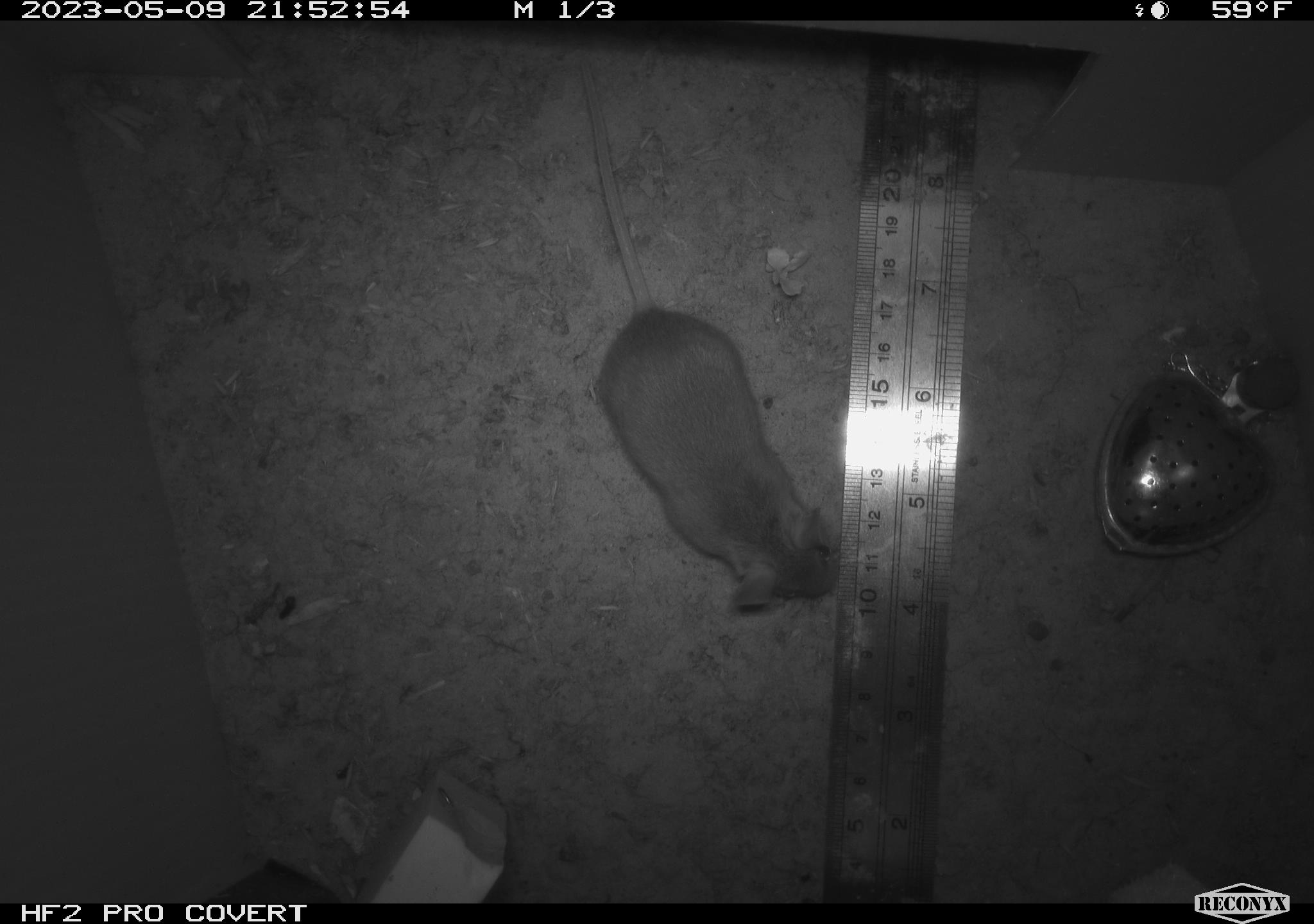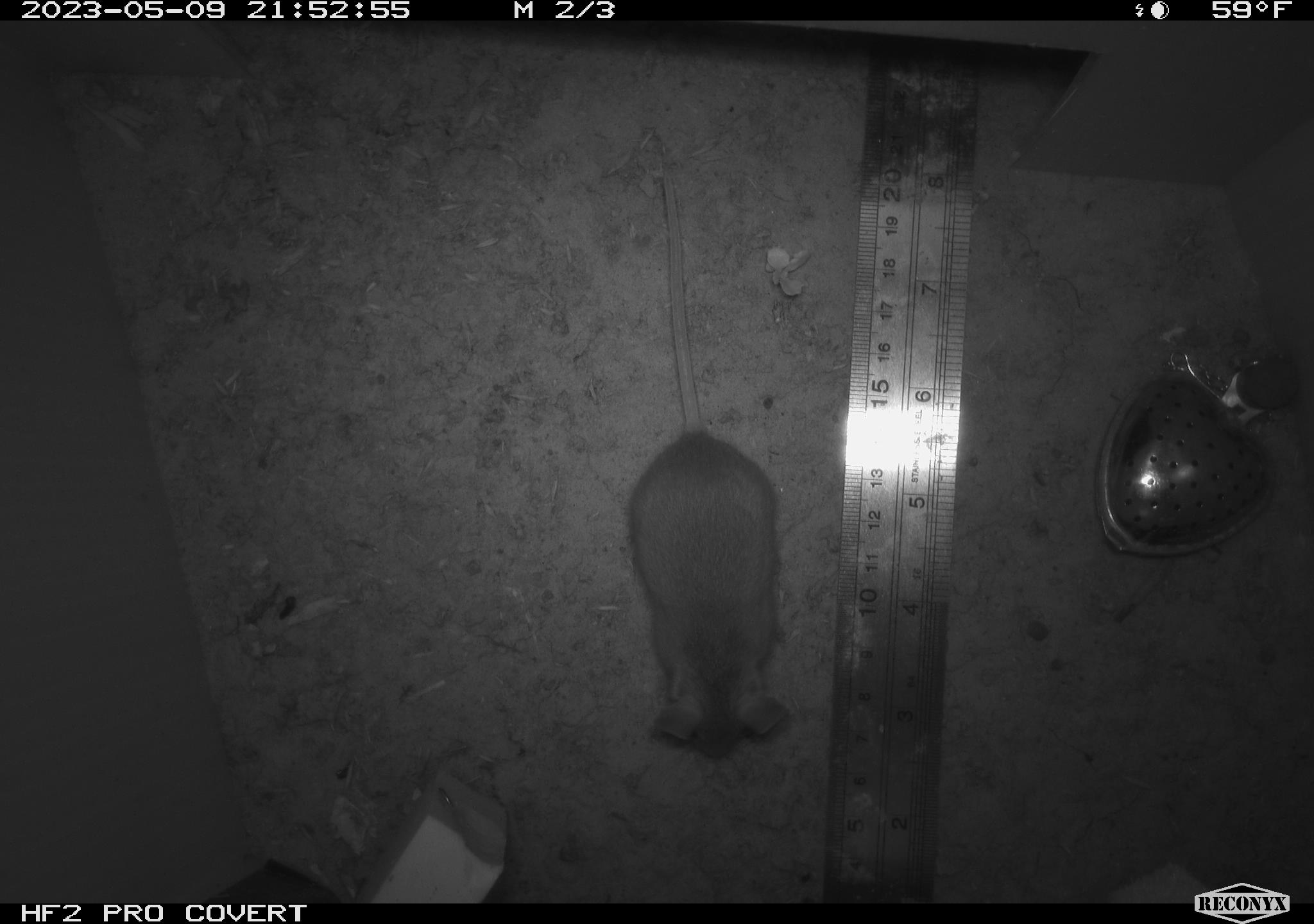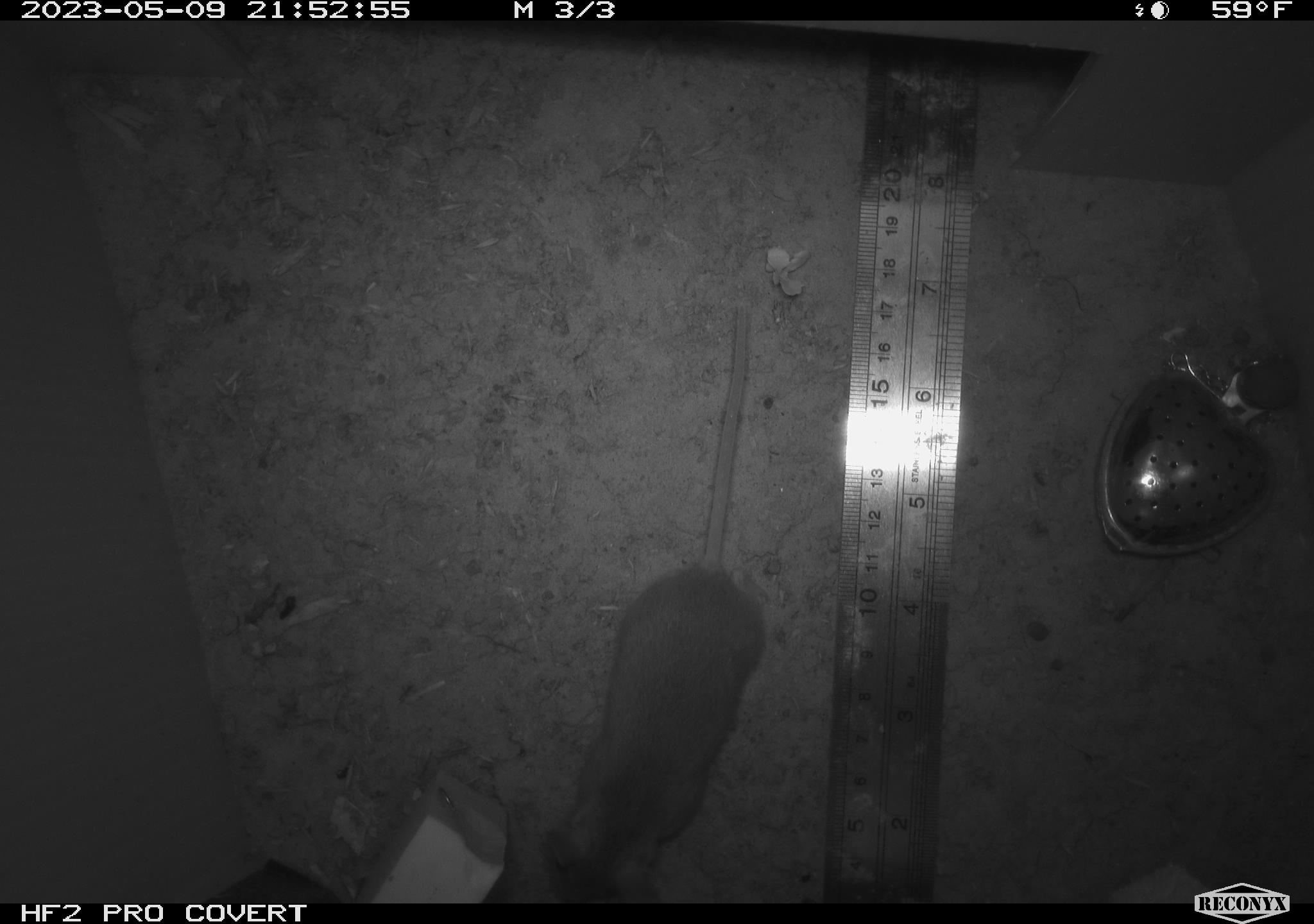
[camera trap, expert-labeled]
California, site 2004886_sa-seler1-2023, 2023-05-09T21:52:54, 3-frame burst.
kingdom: Animalia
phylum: Chordata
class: Mammalia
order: Rodentia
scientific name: Rodentia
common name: mouse species